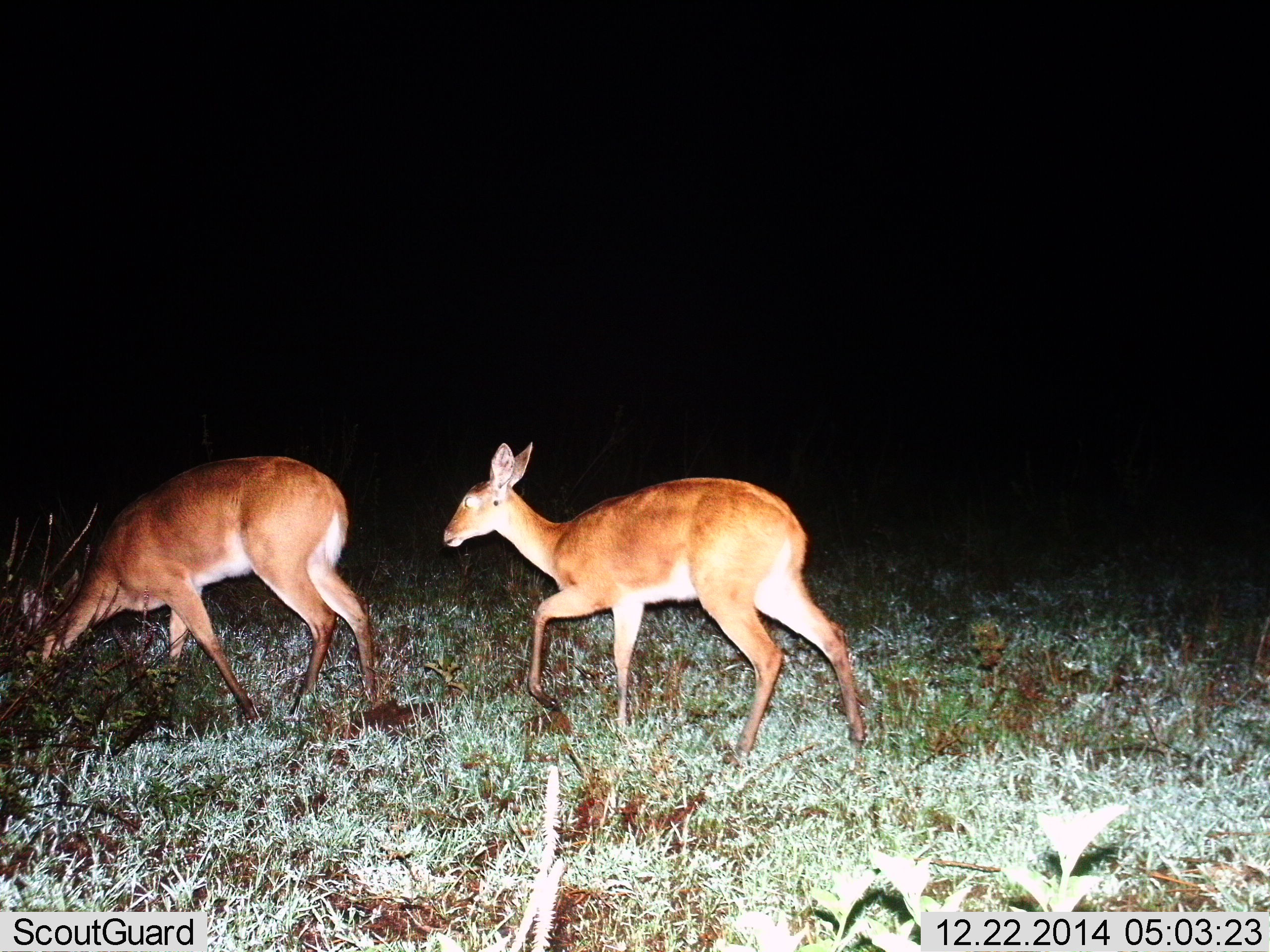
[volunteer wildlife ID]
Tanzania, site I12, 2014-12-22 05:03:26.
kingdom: Animalia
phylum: Chordata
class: Mammalia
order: Artiodactyla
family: Bovidae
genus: Redunca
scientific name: Redunca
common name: reedbuck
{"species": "reedbuck (Redunca)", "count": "2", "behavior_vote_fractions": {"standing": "0%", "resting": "0%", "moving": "90%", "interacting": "0%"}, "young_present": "0%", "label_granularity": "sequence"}